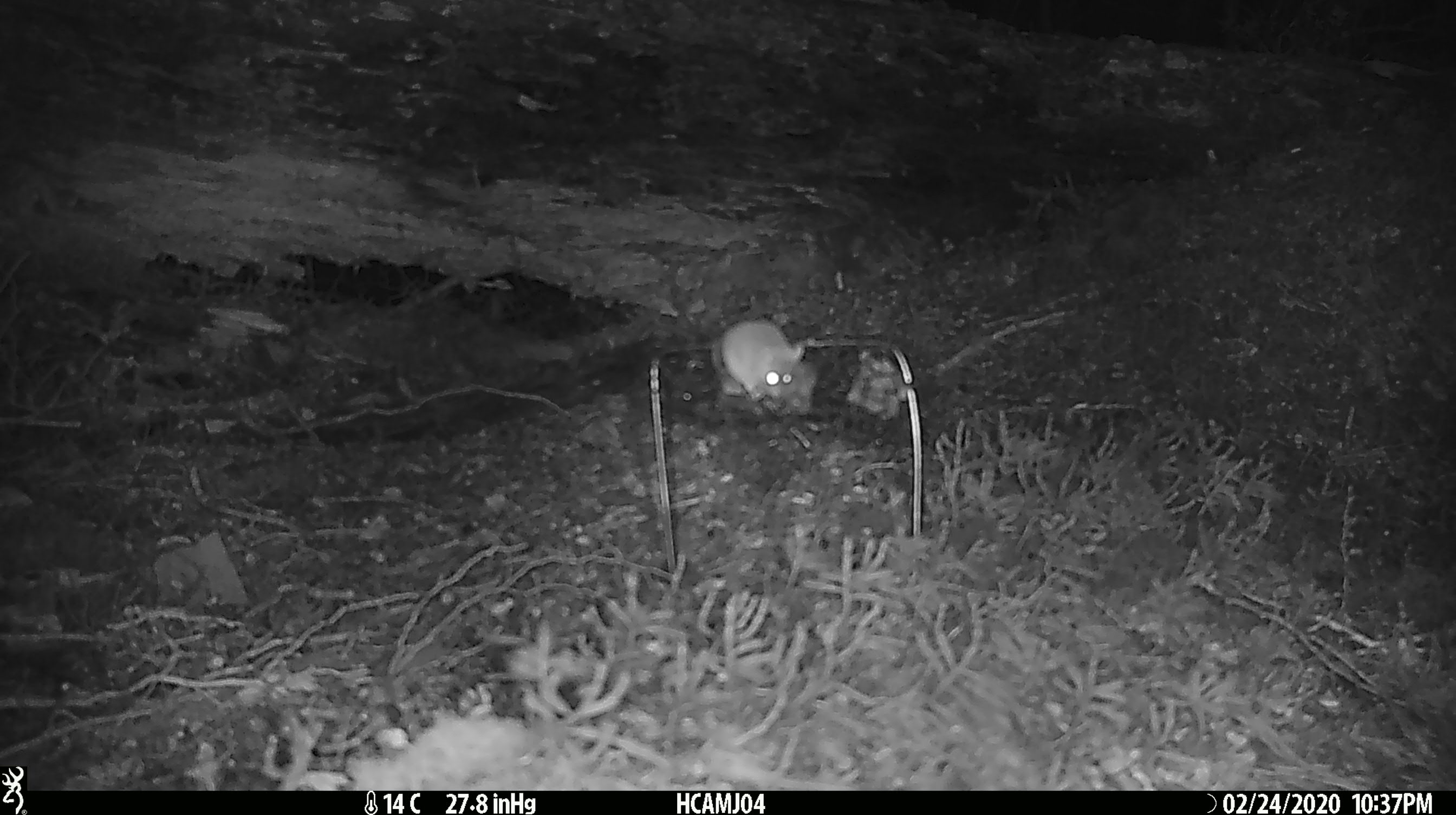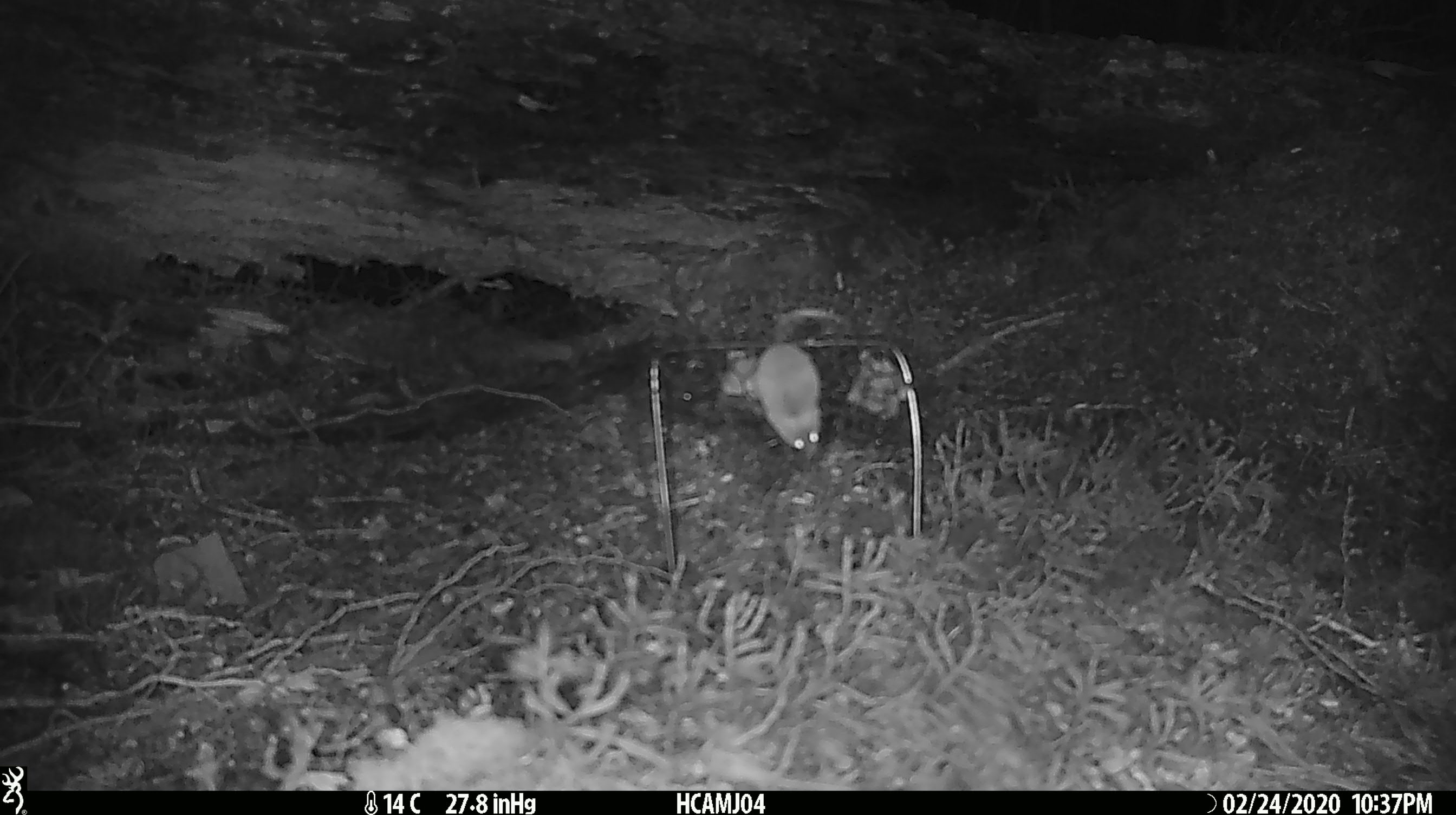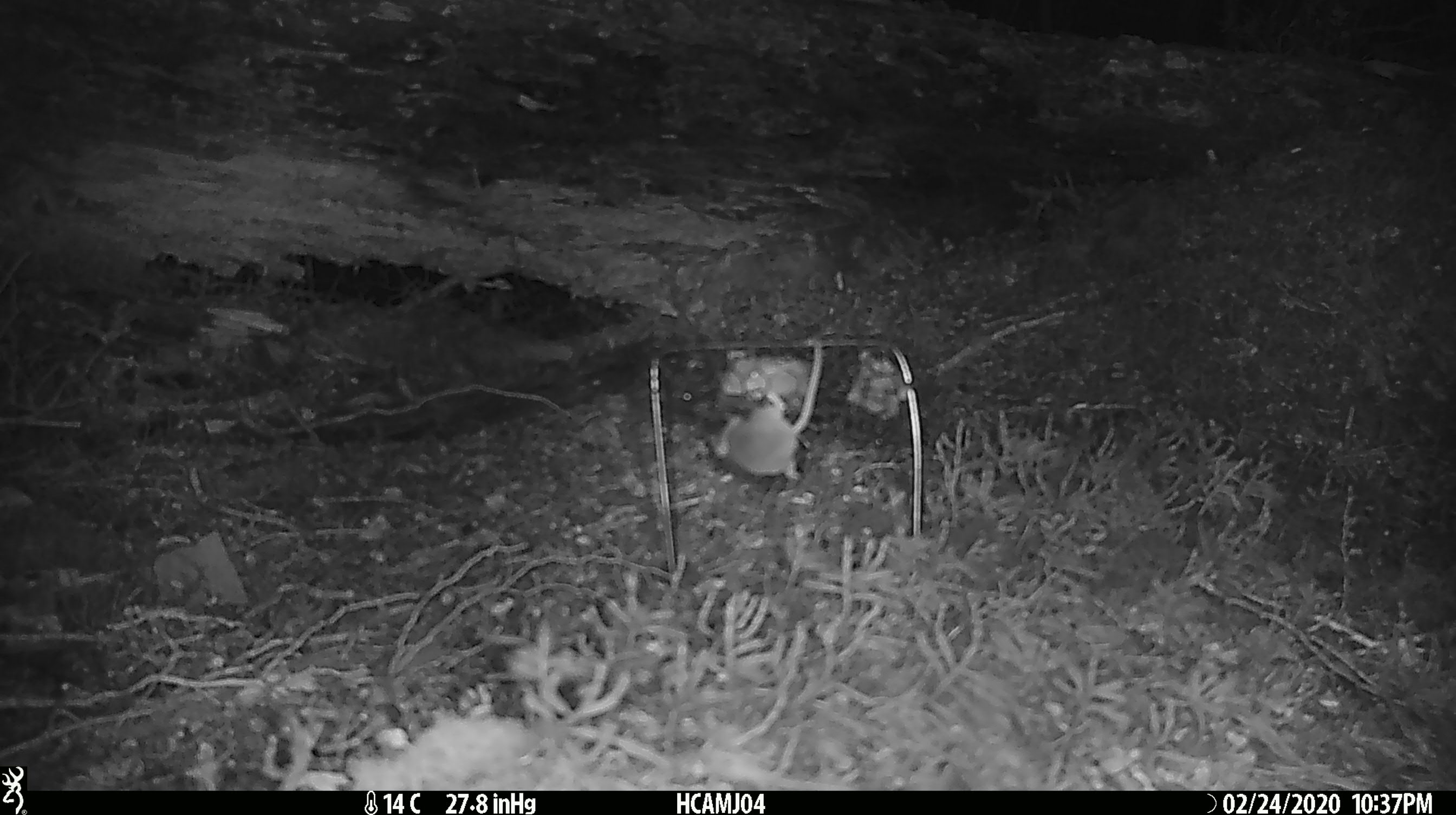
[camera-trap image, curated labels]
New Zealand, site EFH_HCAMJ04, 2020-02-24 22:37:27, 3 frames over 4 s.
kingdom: Animalia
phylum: Chordata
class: Mammalia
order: Rodentia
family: Muridae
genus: Mus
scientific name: Mus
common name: mouse